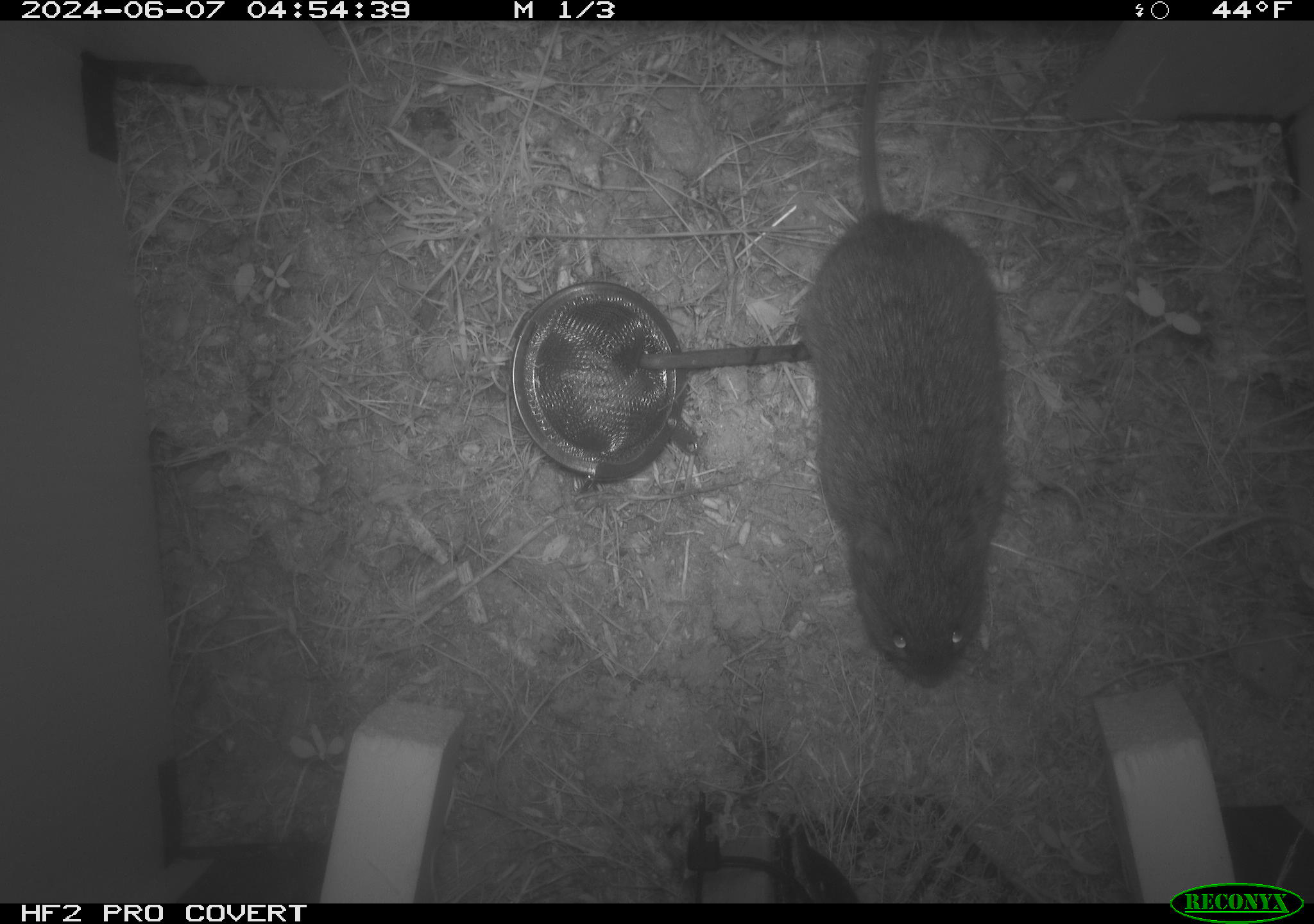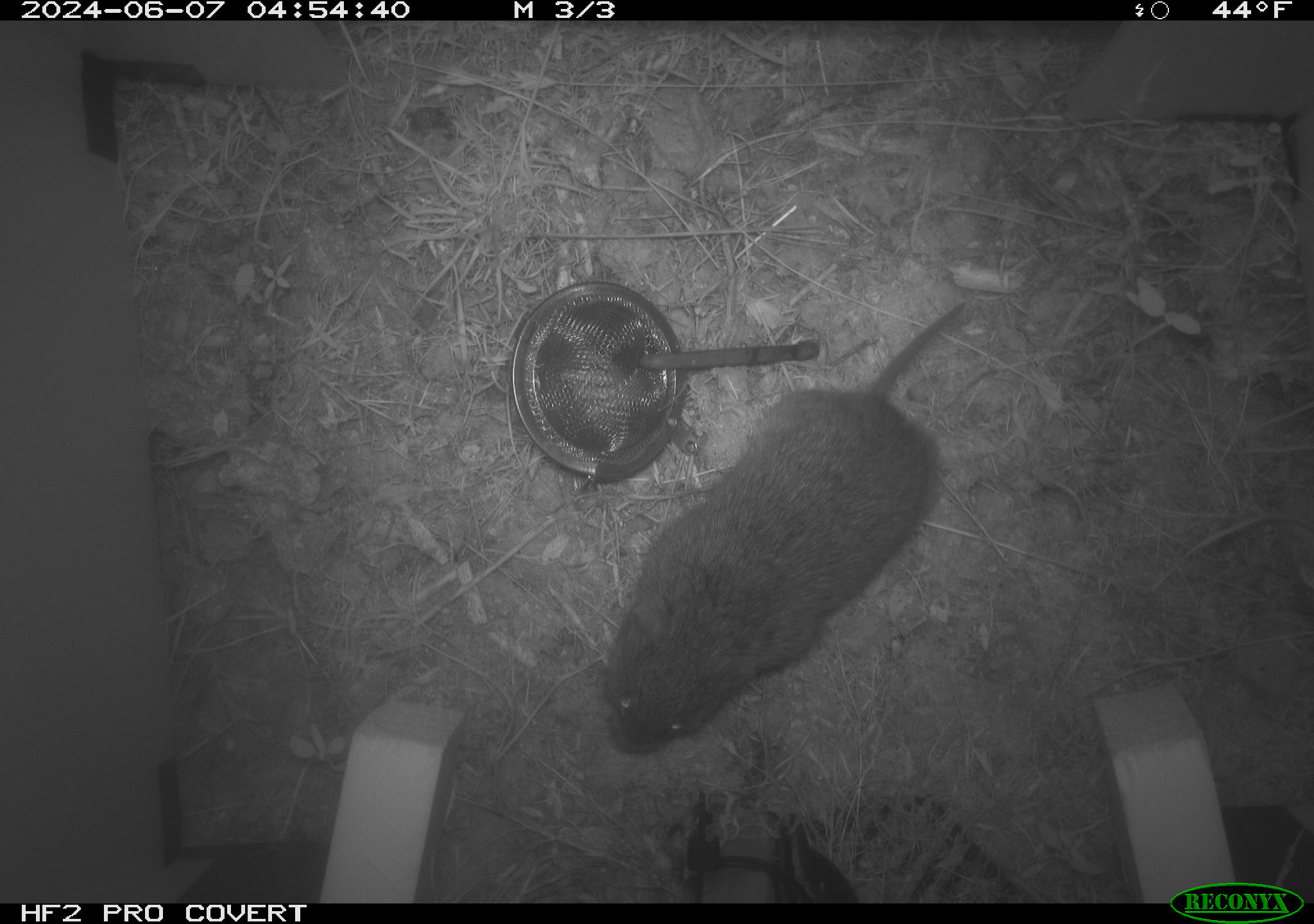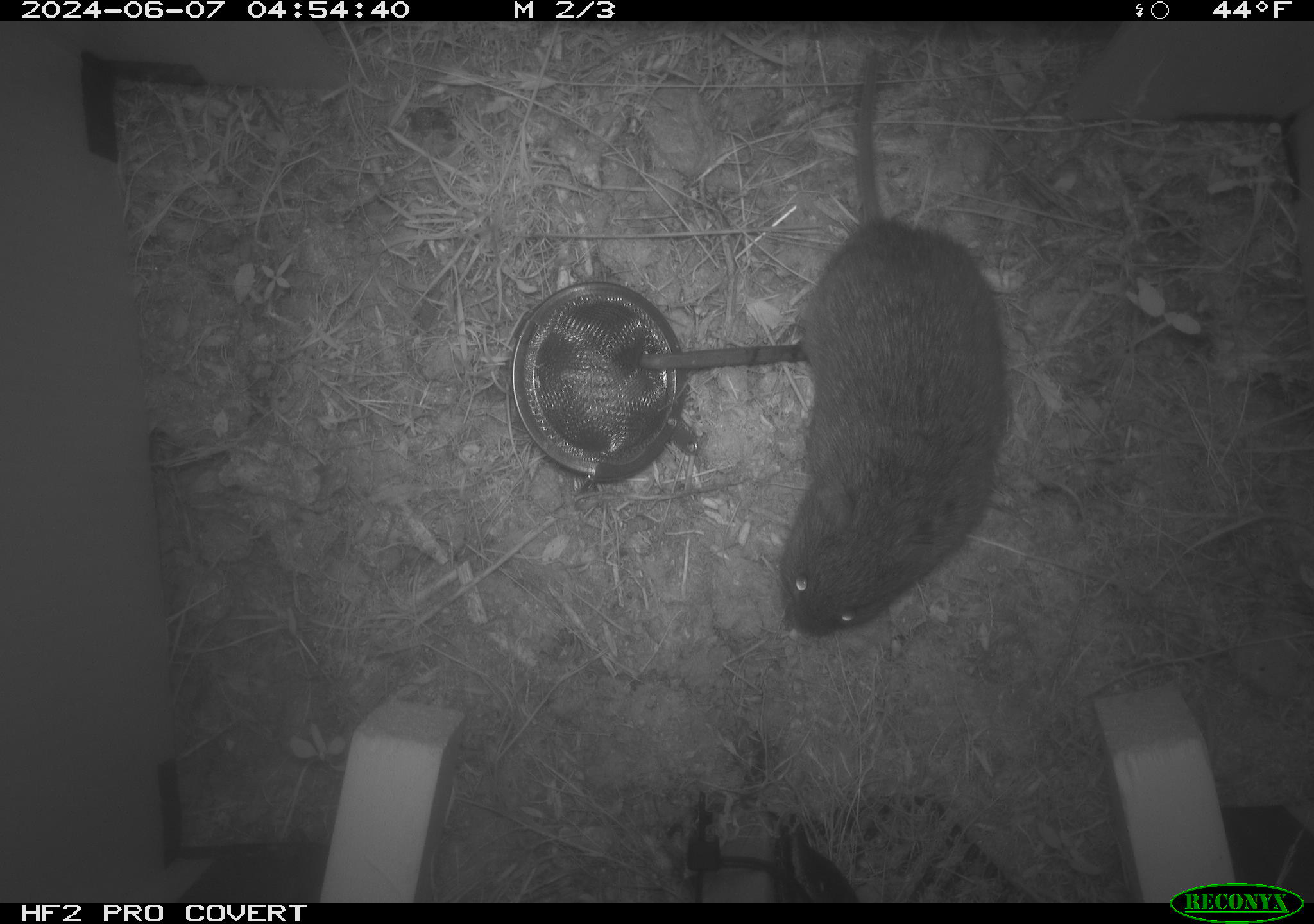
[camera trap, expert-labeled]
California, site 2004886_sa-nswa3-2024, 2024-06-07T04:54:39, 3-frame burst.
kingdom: Animalia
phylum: Chordata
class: Mammalia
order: Rodentia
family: Cricetidae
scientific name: Arvicolinae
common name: voles, lemmings, and muskrats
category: arvicolinae subfamily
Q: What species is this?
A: Arvicolinae subfamily (voles, lemmings, and muskrats) (Arvicolinae).